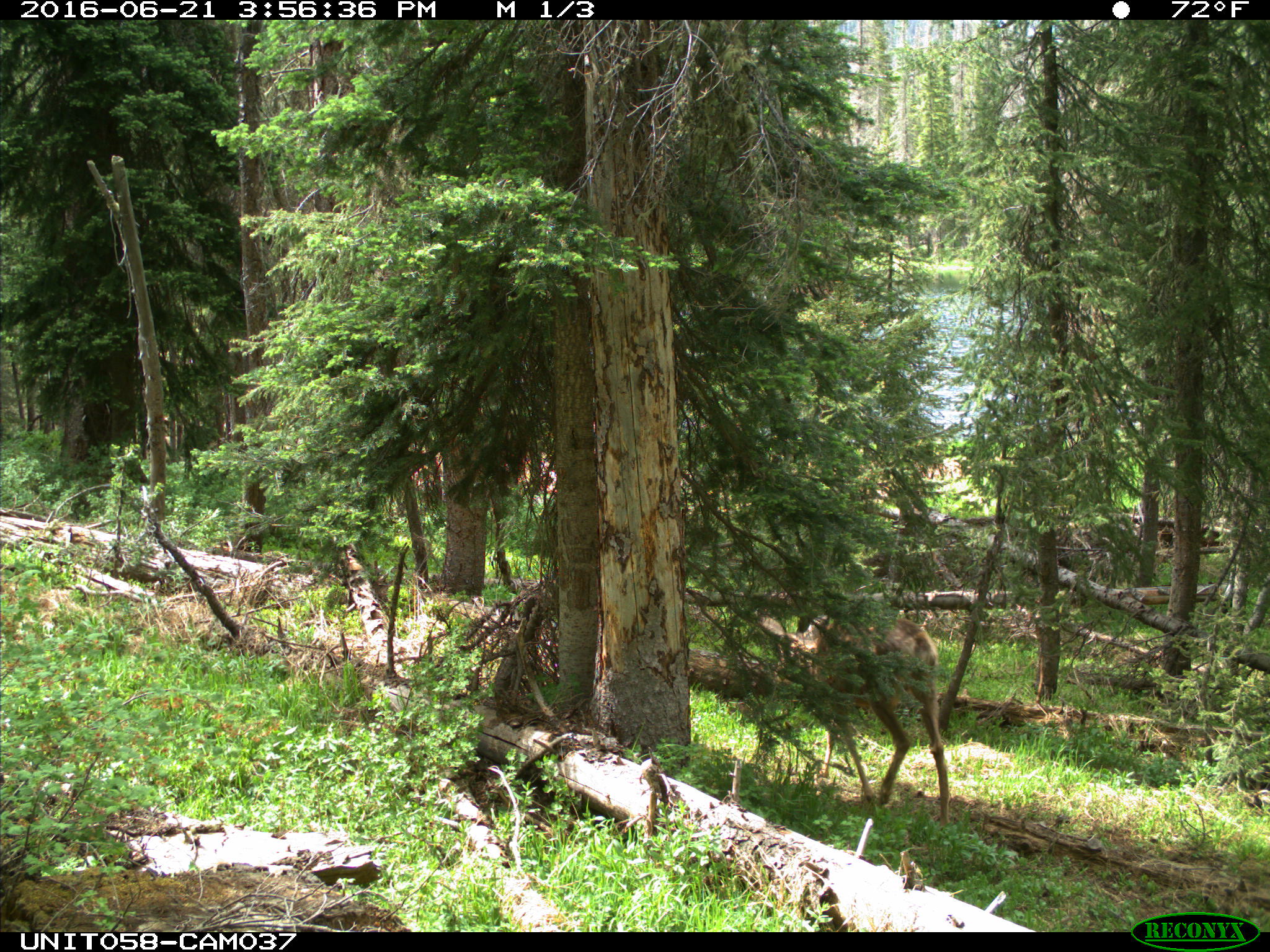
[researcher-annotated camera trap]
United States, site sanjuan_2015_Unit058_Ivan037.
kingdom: Animalia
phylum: Chordata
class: Mammalia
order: Artiodactyla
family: Cervidae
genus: Odocoileus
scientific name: Odocoileus hemionus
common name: mule deer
Odocoileus hemionus (mule deer).